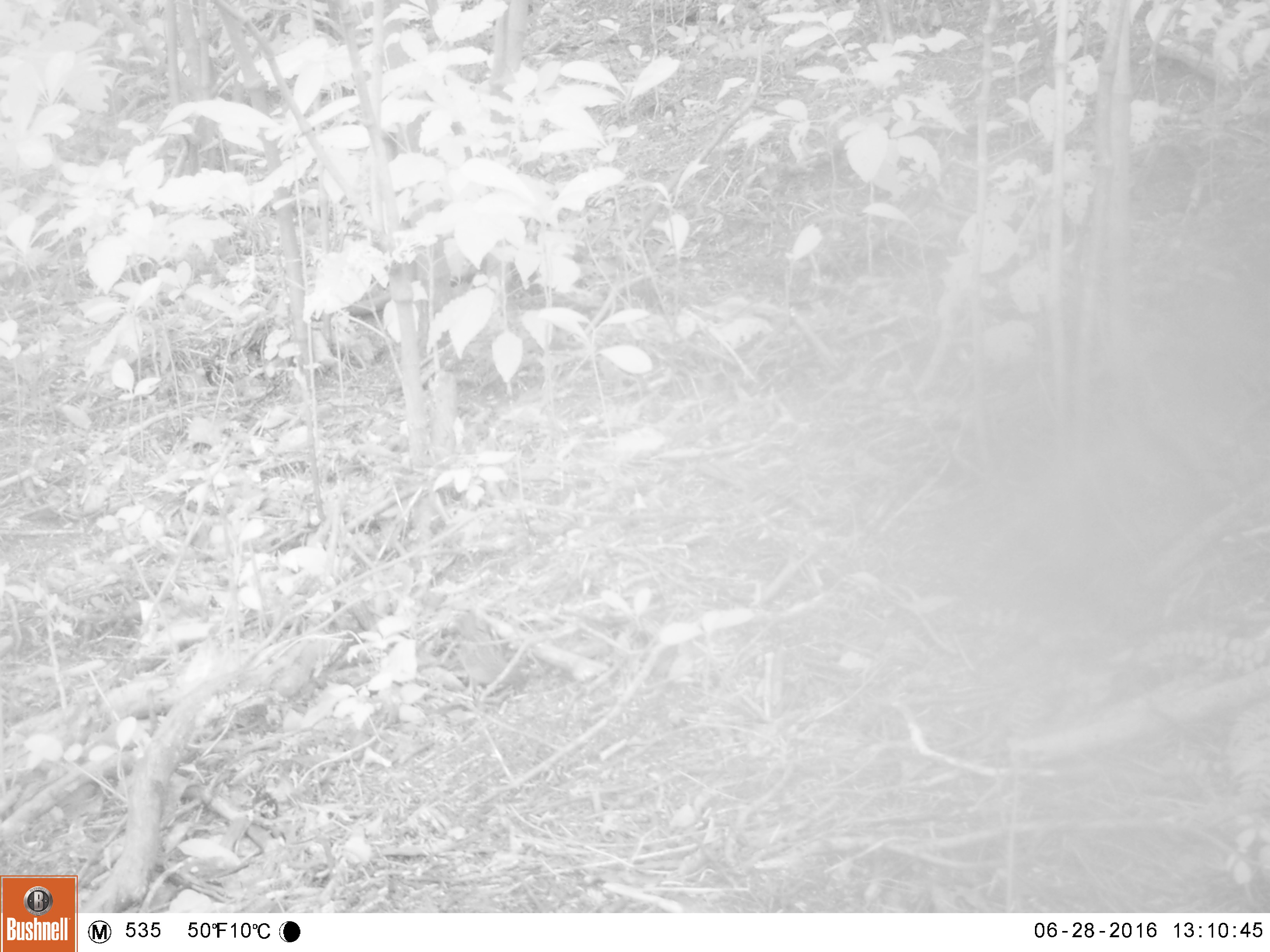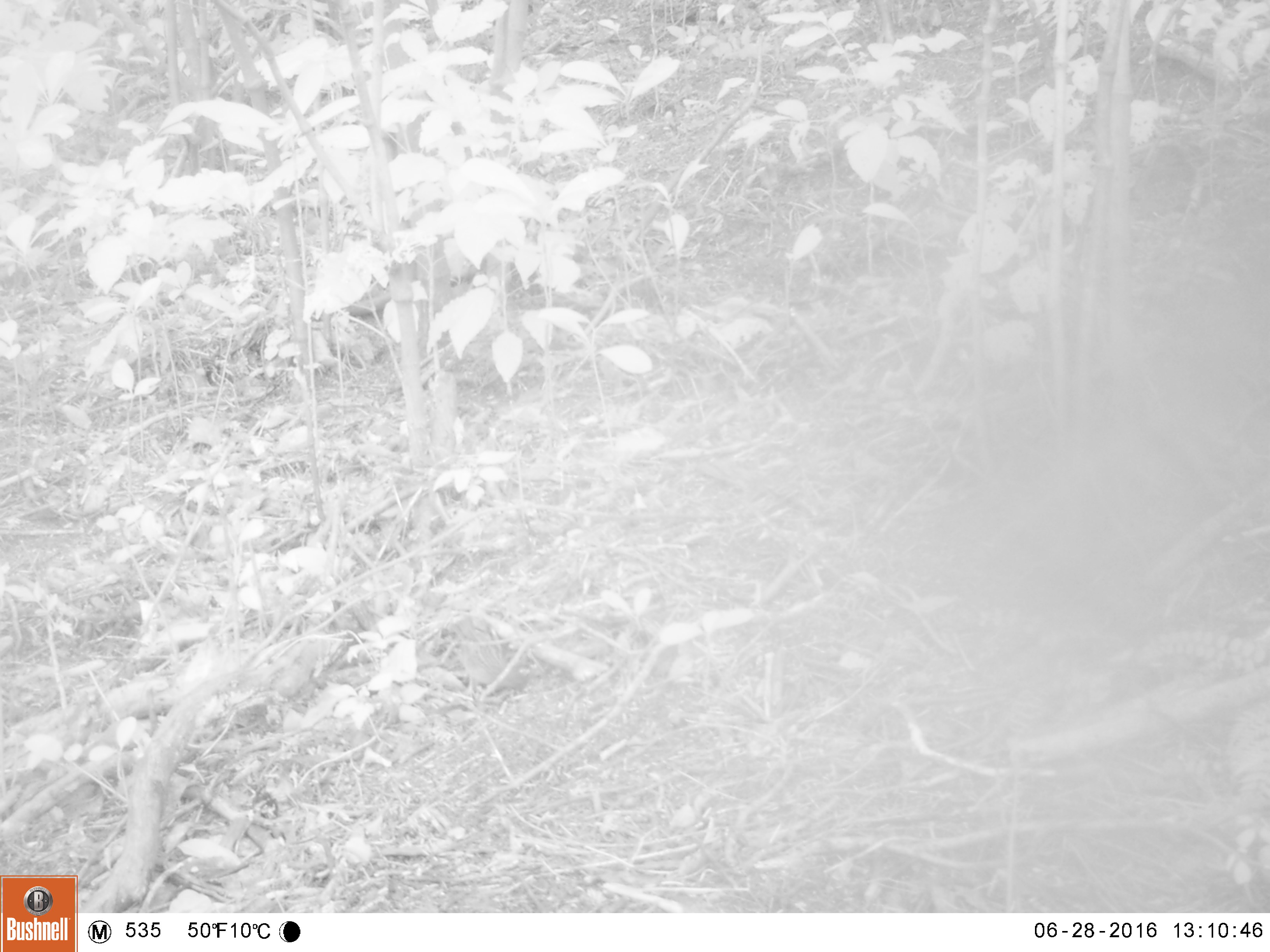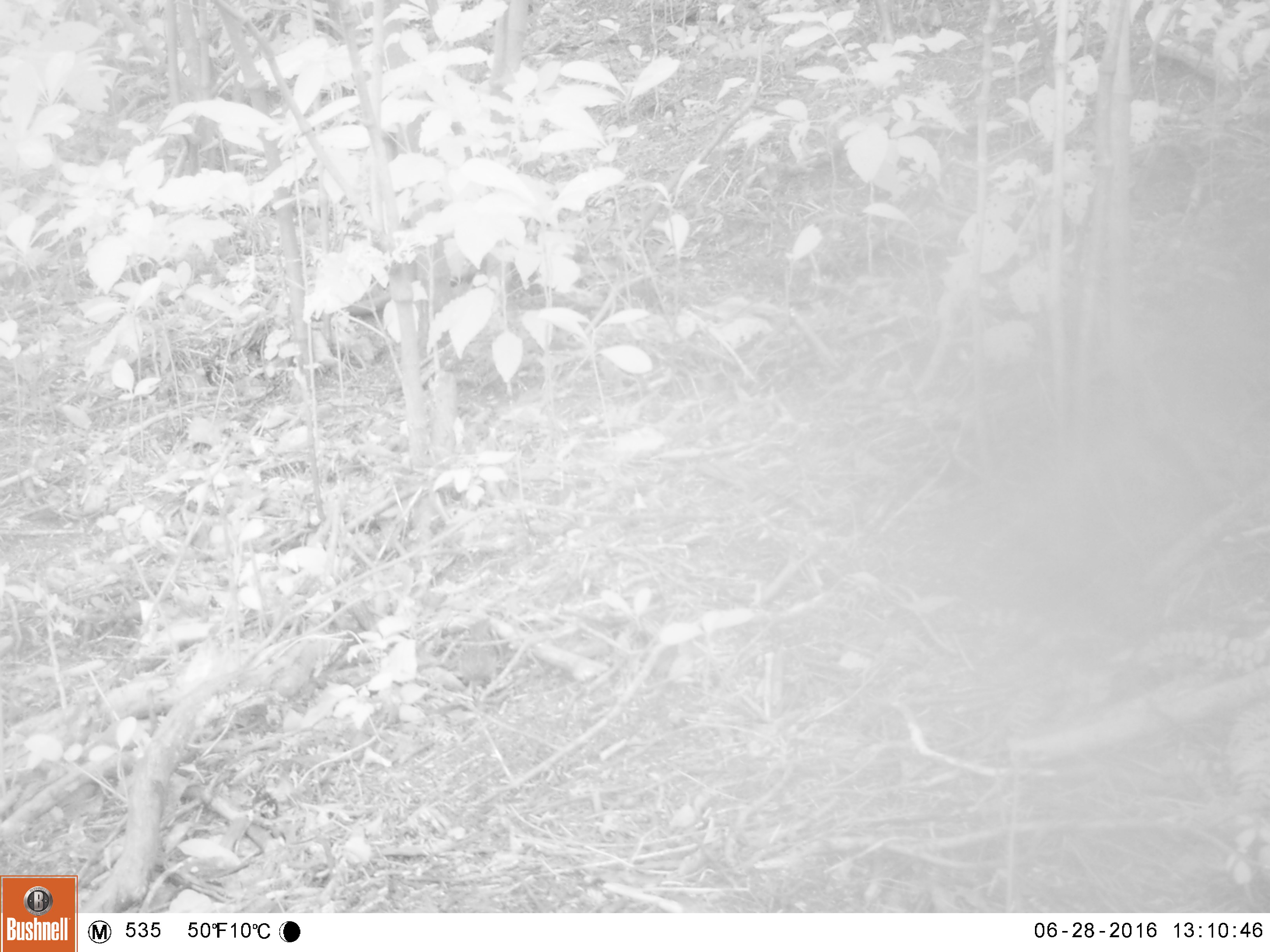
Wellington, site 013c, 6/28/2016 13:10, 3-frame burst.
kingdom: Animalia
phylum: Chordata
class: Aves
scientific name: Aves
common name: bird